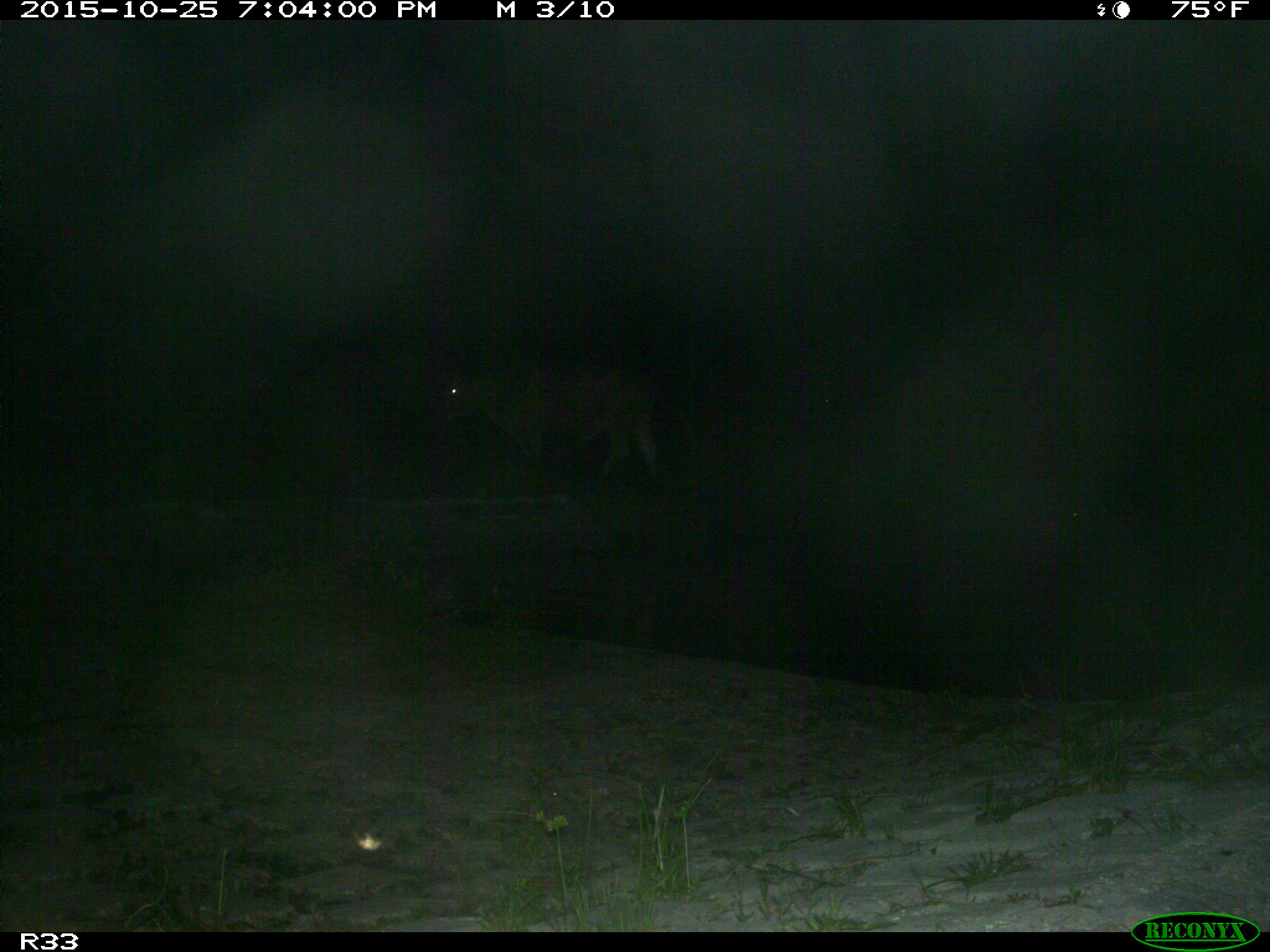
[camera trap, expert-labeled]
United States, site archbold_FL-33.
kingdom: Animalia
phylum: Chordata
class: Mammalia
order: Artiodactyla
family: Bovidae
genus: Bos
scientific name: Bos taurus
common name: domestic cow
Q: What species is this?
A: Bos taurus (domestic cow).